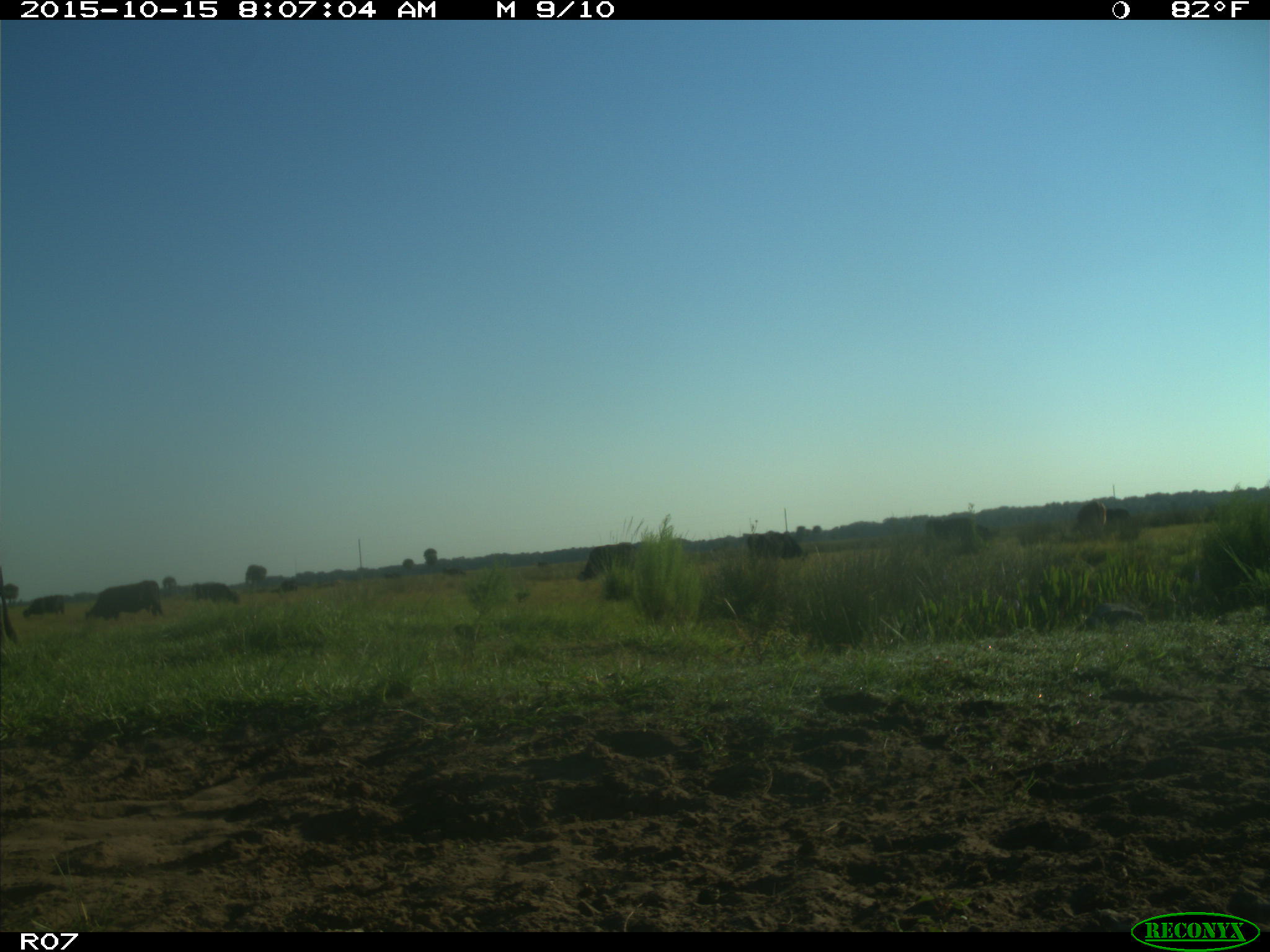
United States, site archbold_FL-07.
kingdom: Animalia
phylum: Chordata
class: Mammalia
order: Artiodactyla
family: Bovidae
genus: Bos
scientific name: Bos taurus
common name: domestic cow